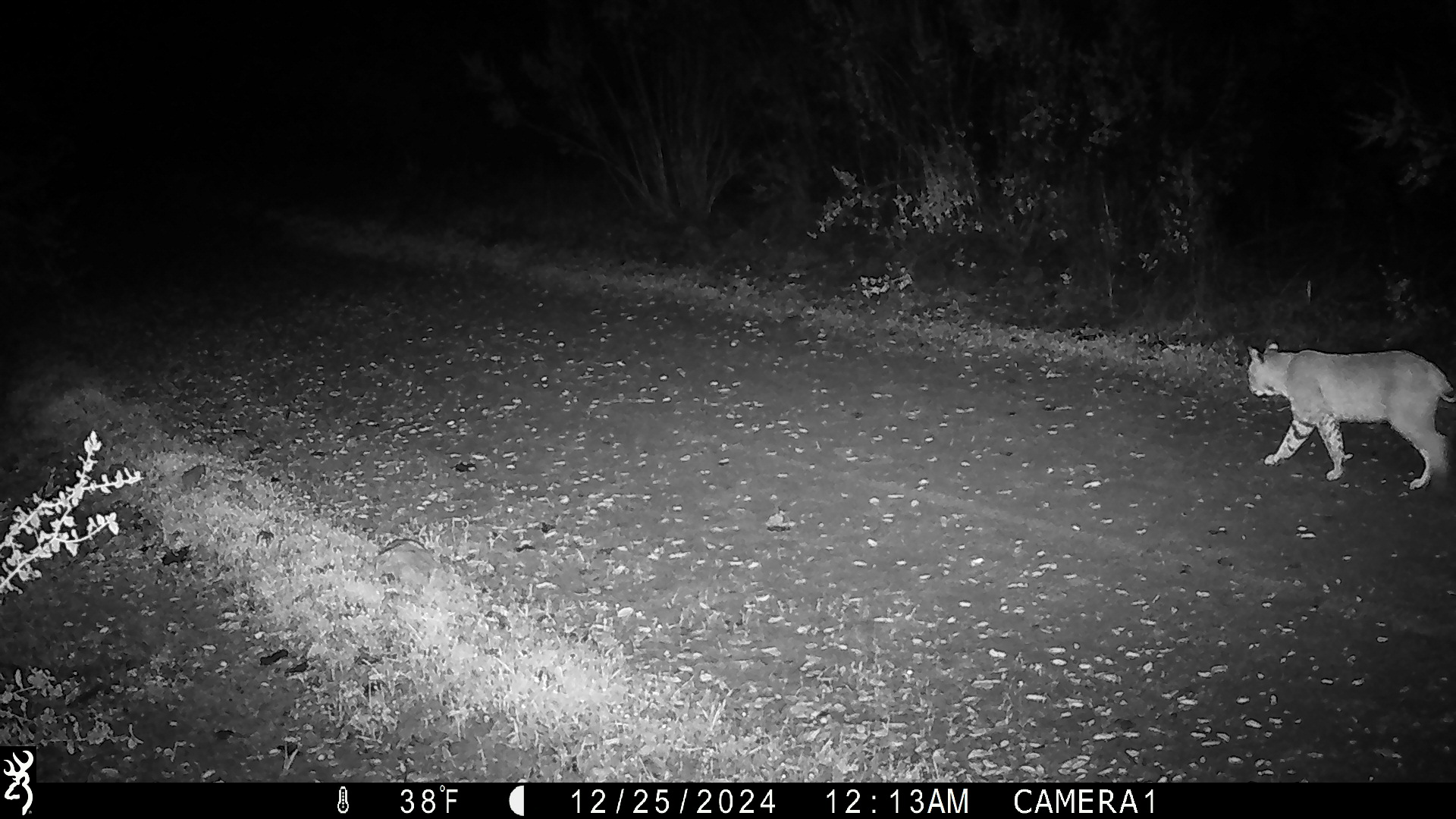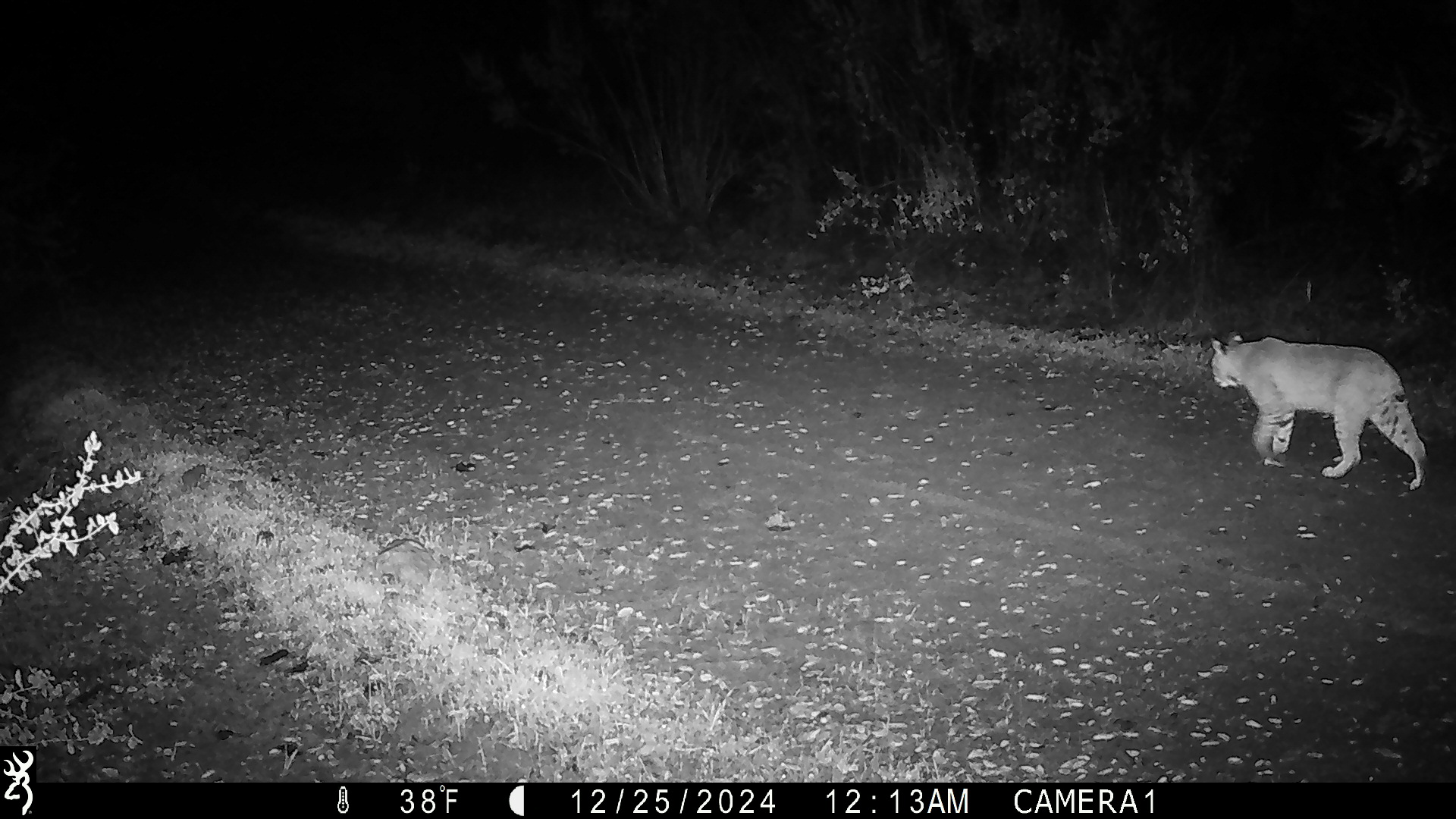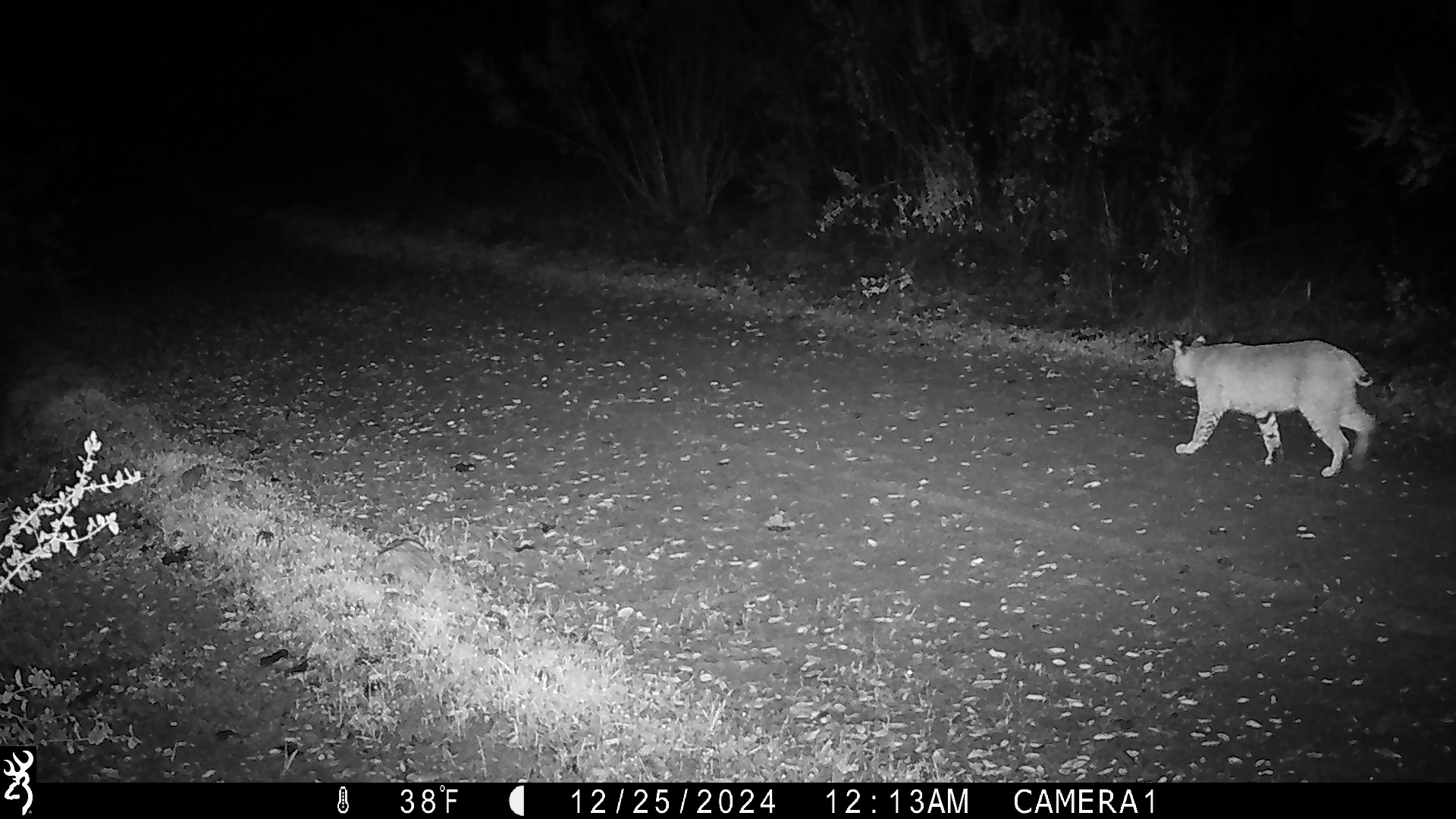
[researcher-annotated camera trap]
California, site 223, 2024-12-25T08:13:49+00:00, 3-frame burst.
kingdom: Animalia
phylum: Chordata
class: Mammalia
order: Carnivora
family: Felidae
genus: Lynx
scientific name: Lynx rufus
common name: bobcat